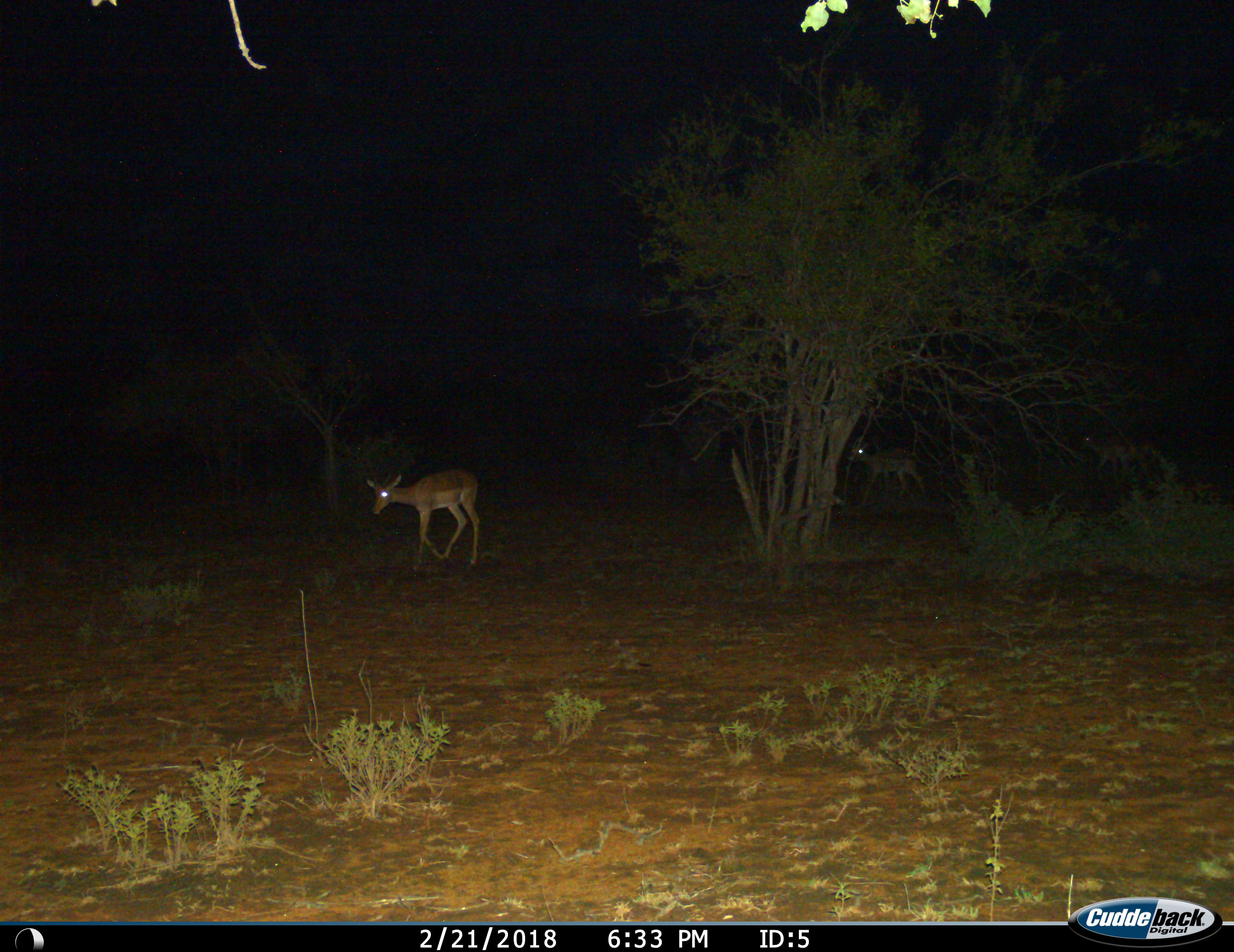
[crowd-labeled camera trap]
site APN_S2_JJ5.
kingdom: Animalia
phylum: Chordata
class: Mammalia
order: Artiodactyla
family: Bovidae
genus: Aepyceros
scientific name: Aepyceros melampus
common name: impala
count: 2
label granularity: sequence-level